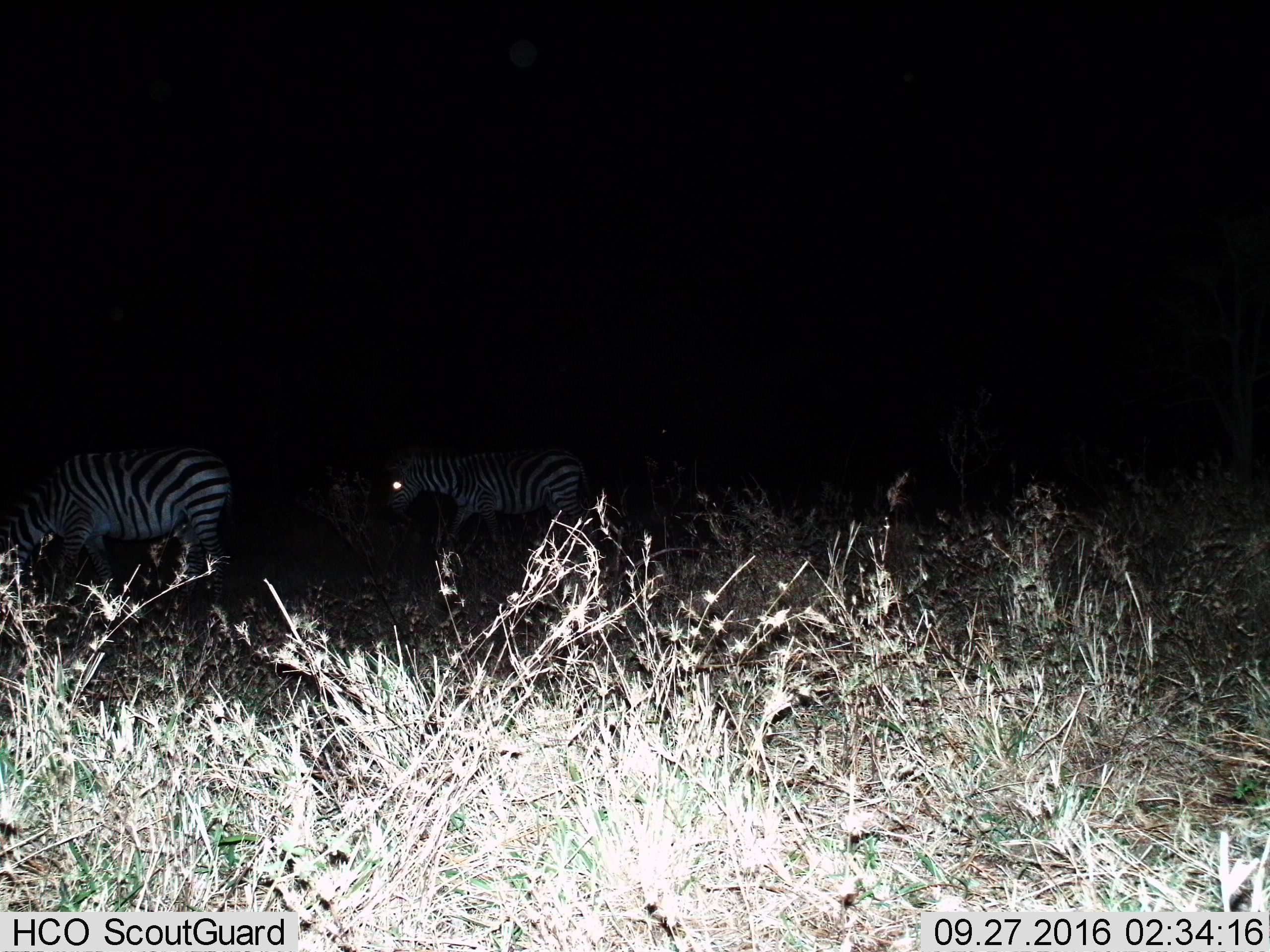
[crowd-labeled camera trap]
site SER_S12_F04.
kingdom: Animalia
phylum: Chordata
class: Mammalia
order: Perissodactyla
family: Equidae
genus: Equus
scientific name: Equus quagga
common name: plains zebra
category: zebraplains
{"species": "zebraplains (plains zebra) (Equus quagga)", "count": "2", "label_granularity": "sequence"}